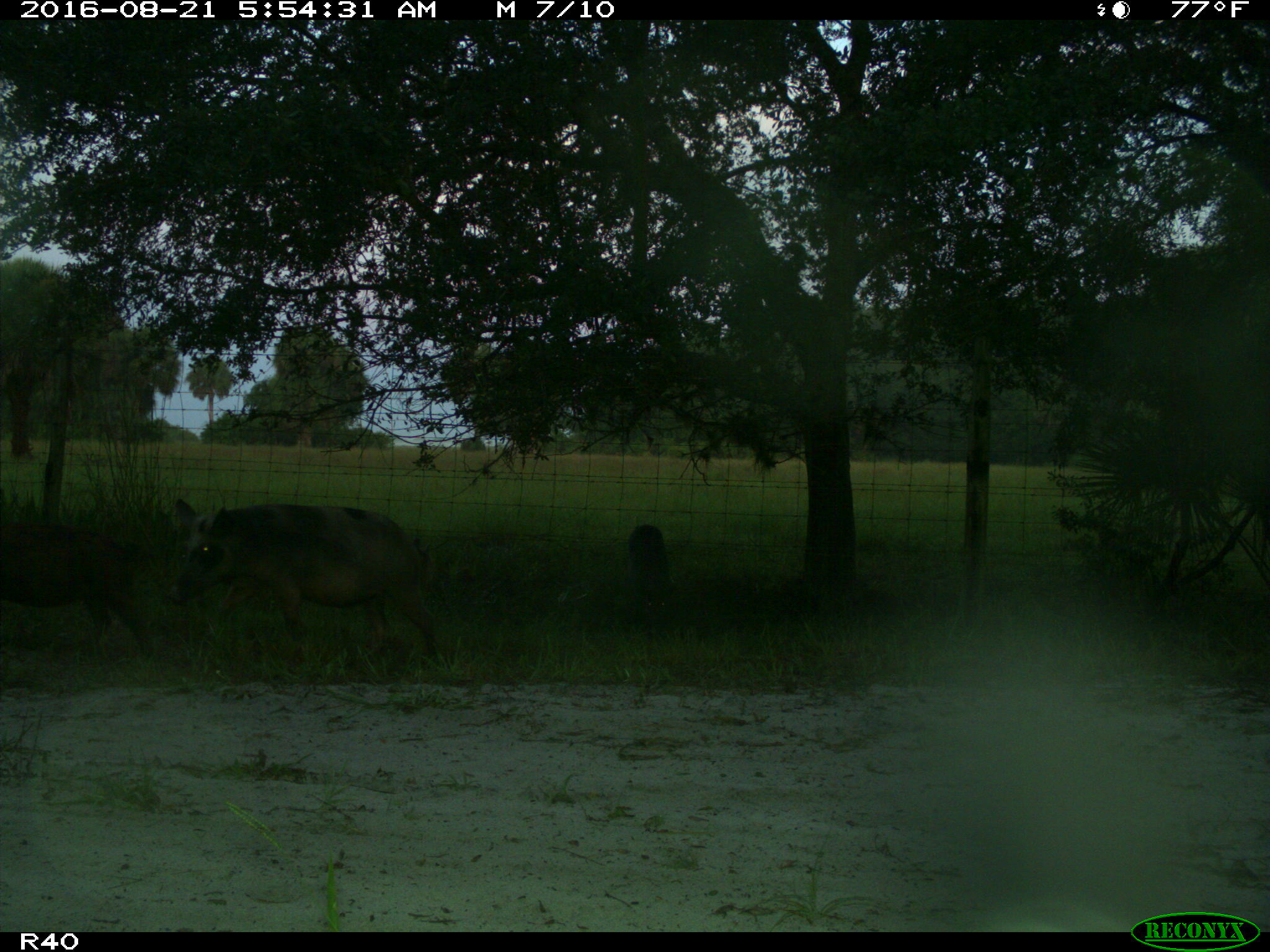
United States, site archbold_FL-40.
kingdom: Animalia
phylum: Chordata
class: Mammalia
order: Artiodactyla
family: Suidae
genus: Sus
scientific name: Sus scrofa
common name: wild boar